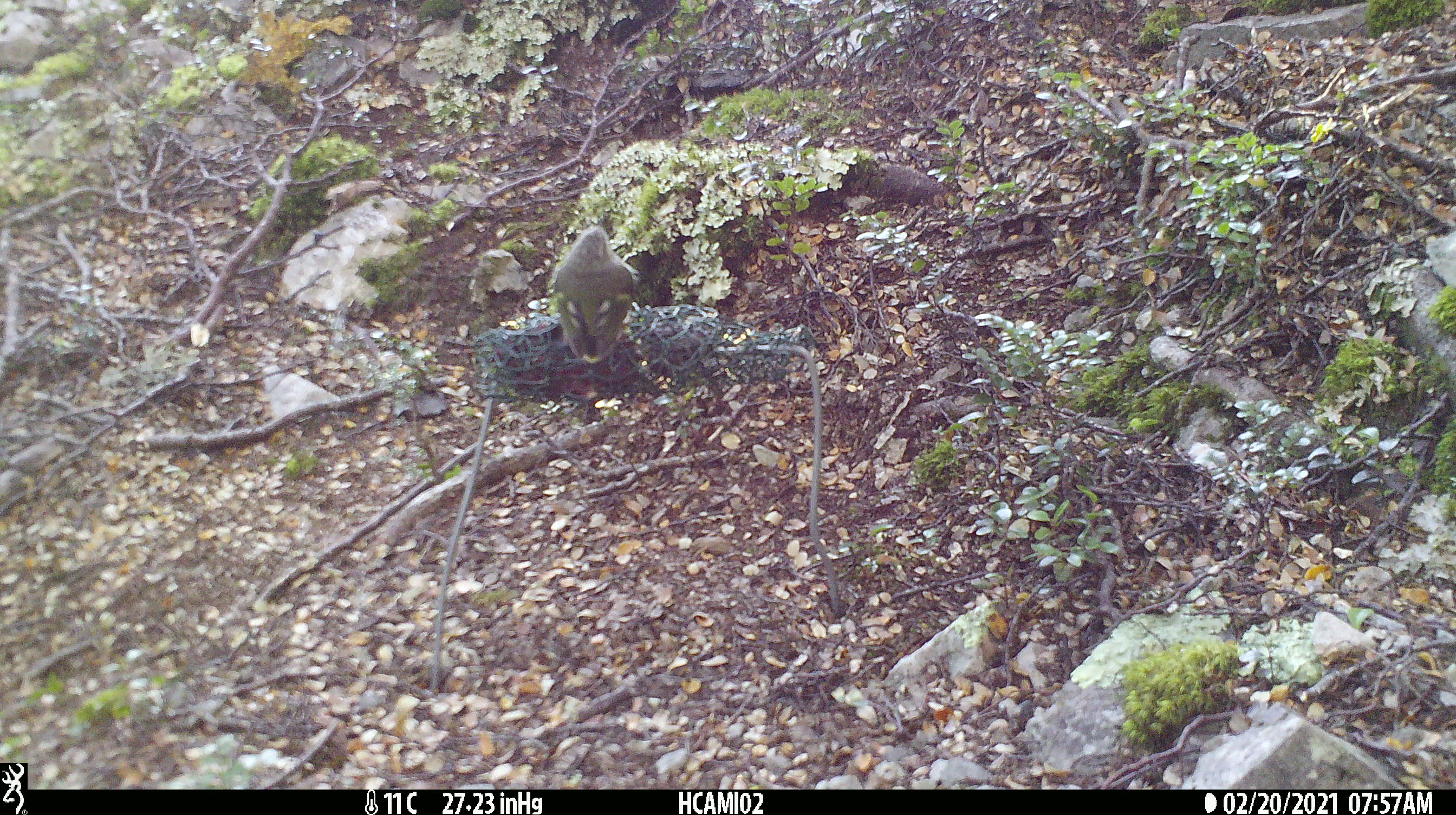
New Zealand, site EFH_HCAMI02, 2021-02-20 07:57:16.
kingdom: Animalia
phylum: Chordata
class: Aves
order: Passeriformes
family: Acanthisittidae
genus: Acanthisitta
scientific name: Acanthisitta chloris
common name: rifleman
Rifleman (Acanthisitta chloris).